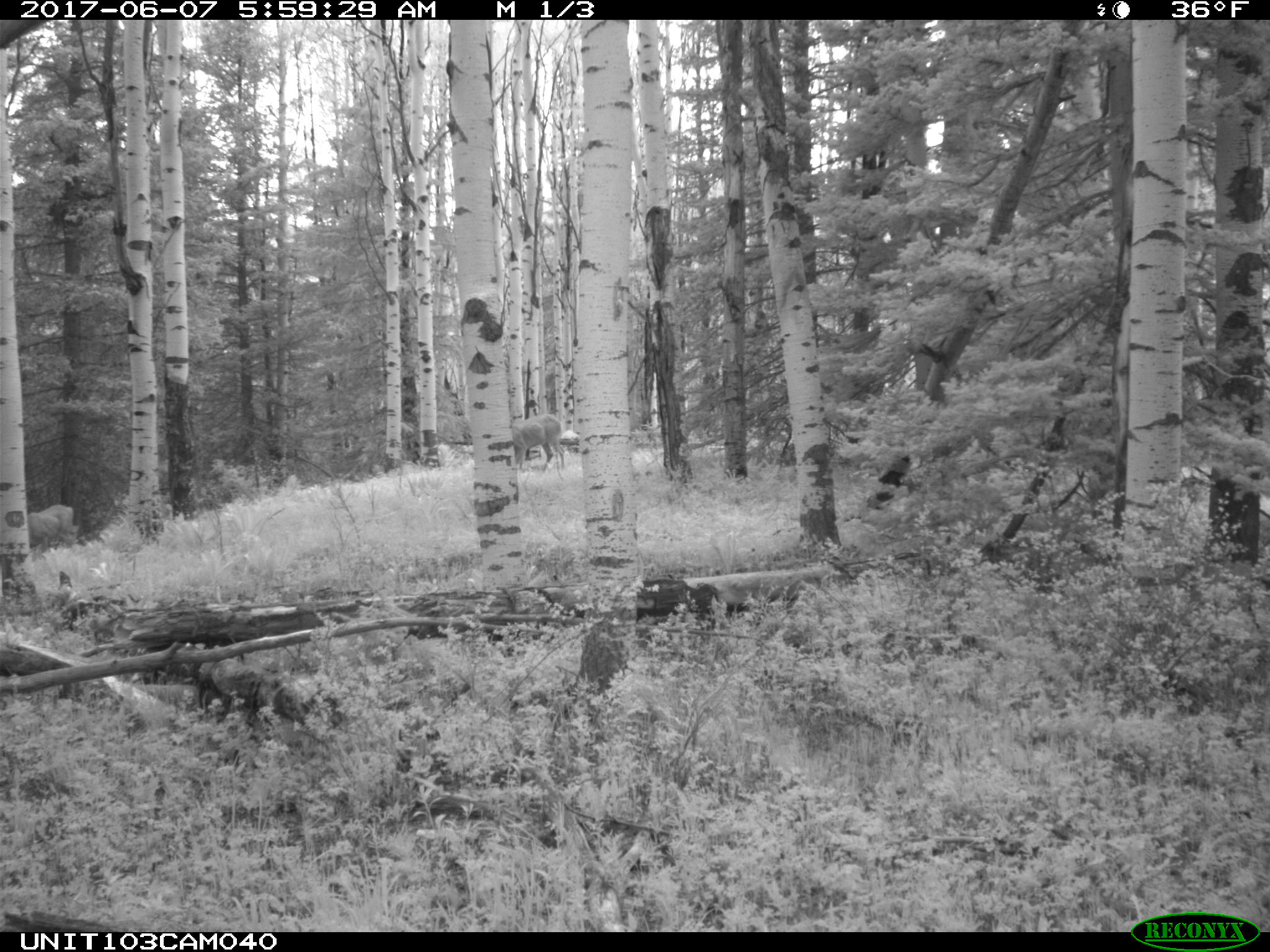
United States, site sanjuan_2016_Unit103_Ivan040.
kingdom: Animalia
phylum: Chordata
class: Mammalia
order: Artiodactyla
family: Cervidae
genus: Odocoileus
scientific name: Odocoileus hemionus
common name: mule deer